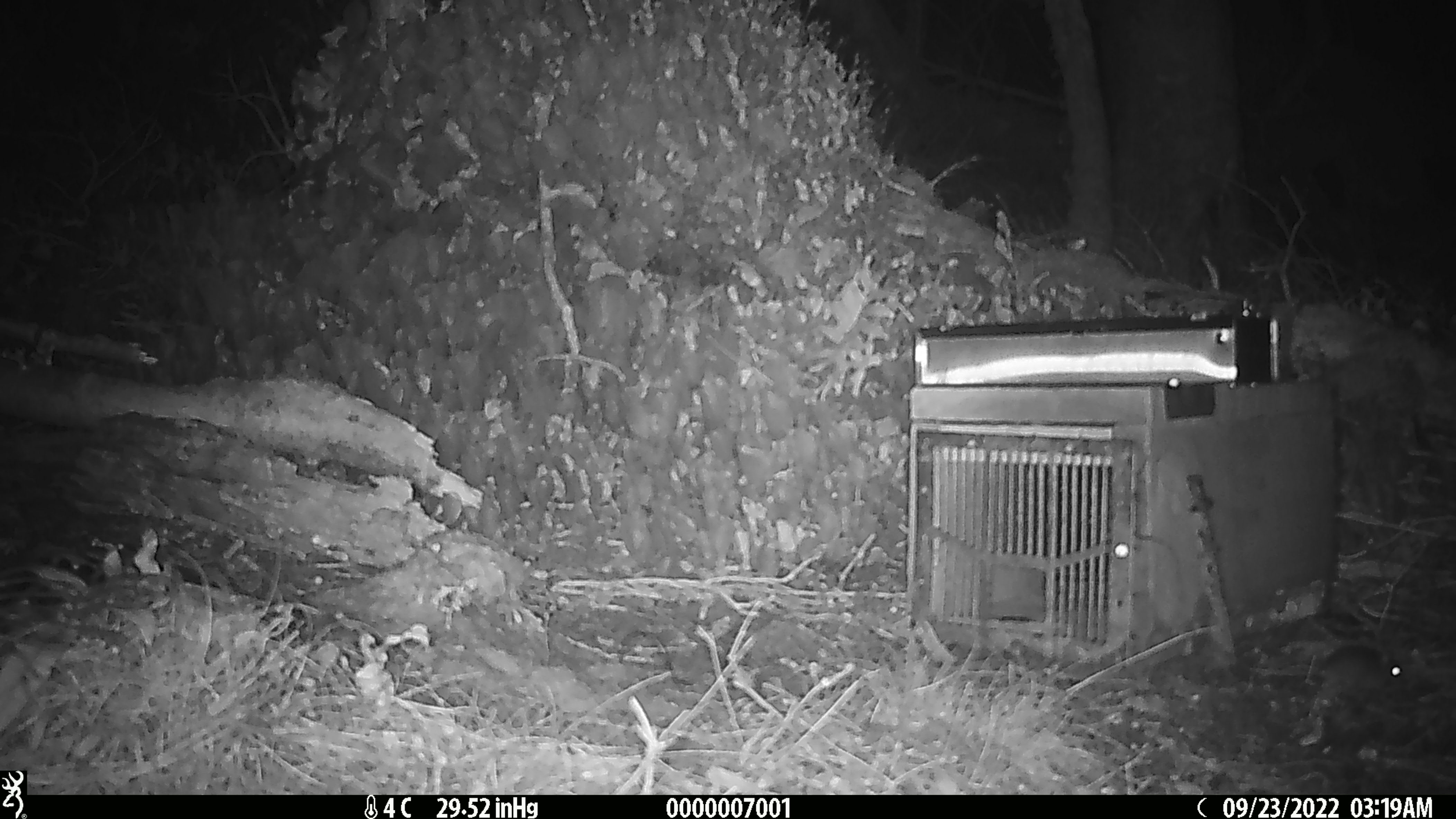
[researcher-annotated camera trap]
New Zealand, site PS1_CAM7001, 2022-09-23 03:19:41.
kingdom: Animalia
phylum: Chordata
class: Mammalia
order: Rodentia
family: Muridae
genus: Mus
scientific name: Mus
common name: mouse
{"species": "mouse (Mus)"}